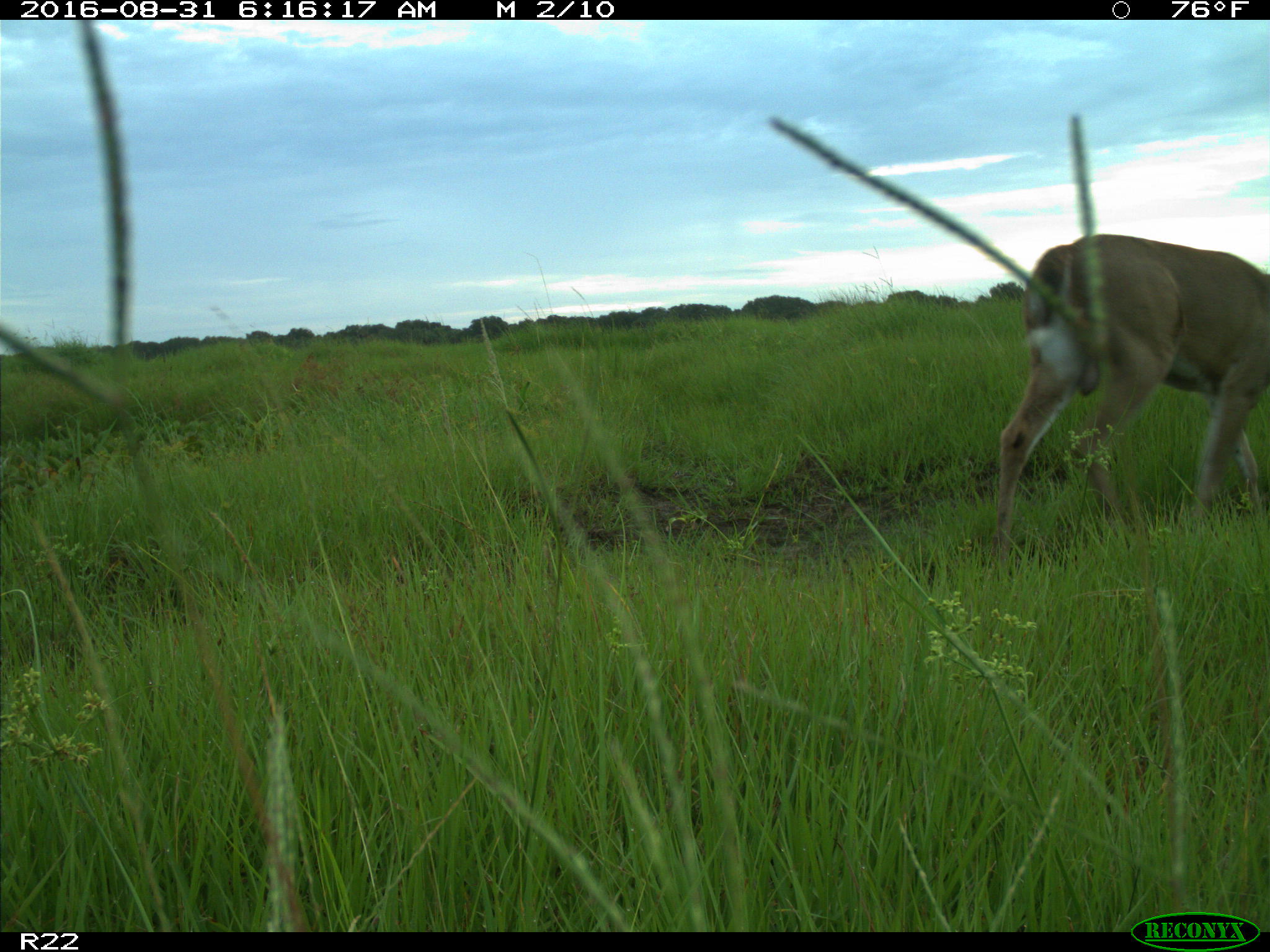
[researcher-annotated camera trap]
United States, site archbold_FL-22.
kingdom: Animalia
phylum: Chordata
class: Mammalia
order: Artiodactyla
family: Cervidae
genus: Odocoileus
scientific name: Odocoileus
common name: deer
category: unidentified deer